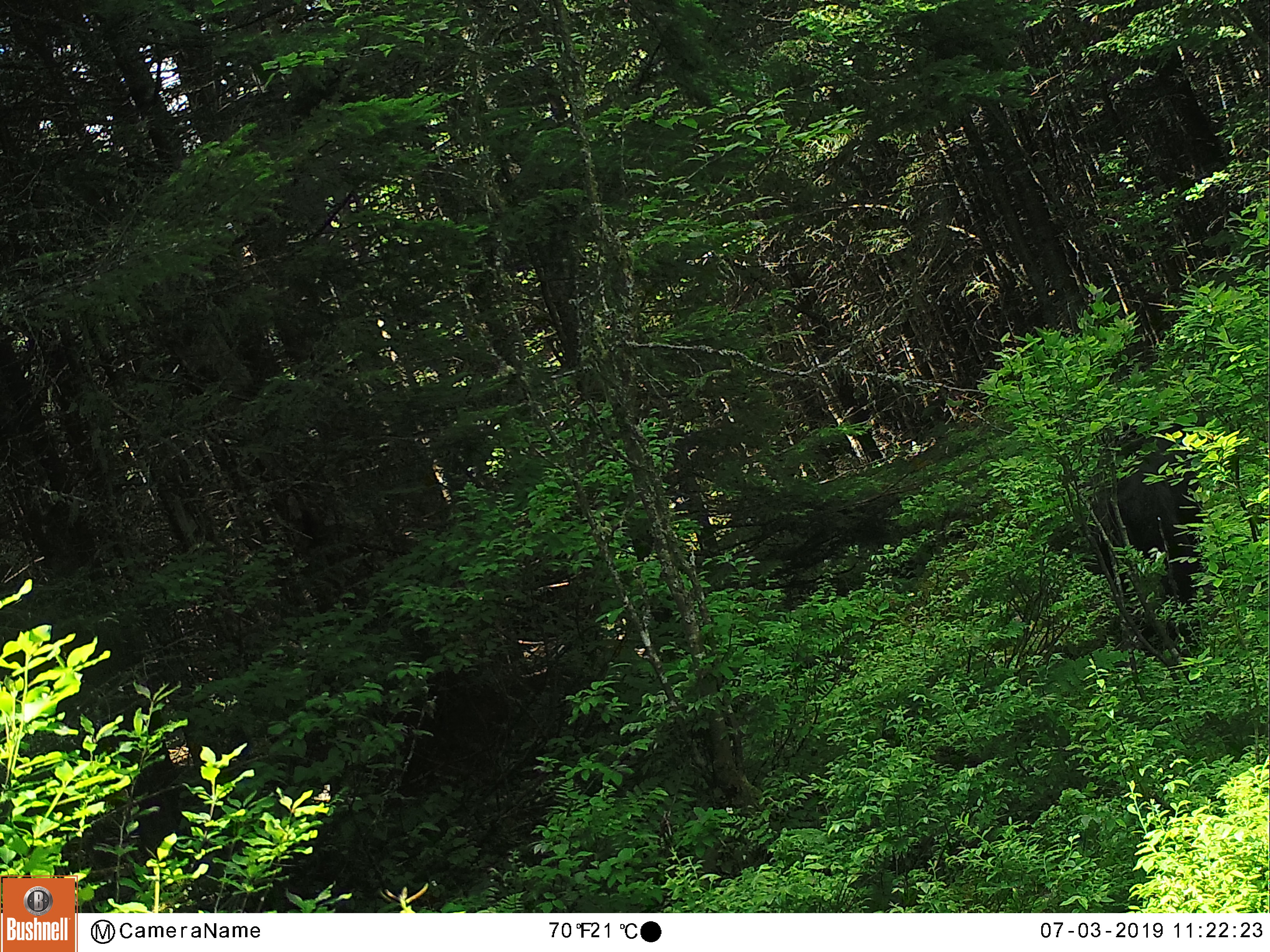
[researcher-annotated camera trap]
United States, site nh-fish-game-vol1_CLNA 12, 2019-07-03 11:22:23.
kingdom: Animalia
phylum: Chordata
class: Mammalia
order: Carnivora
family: Ursidae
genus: Ursus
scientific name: Ursus americanus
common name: black bear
Black bear (Ursus americanus).